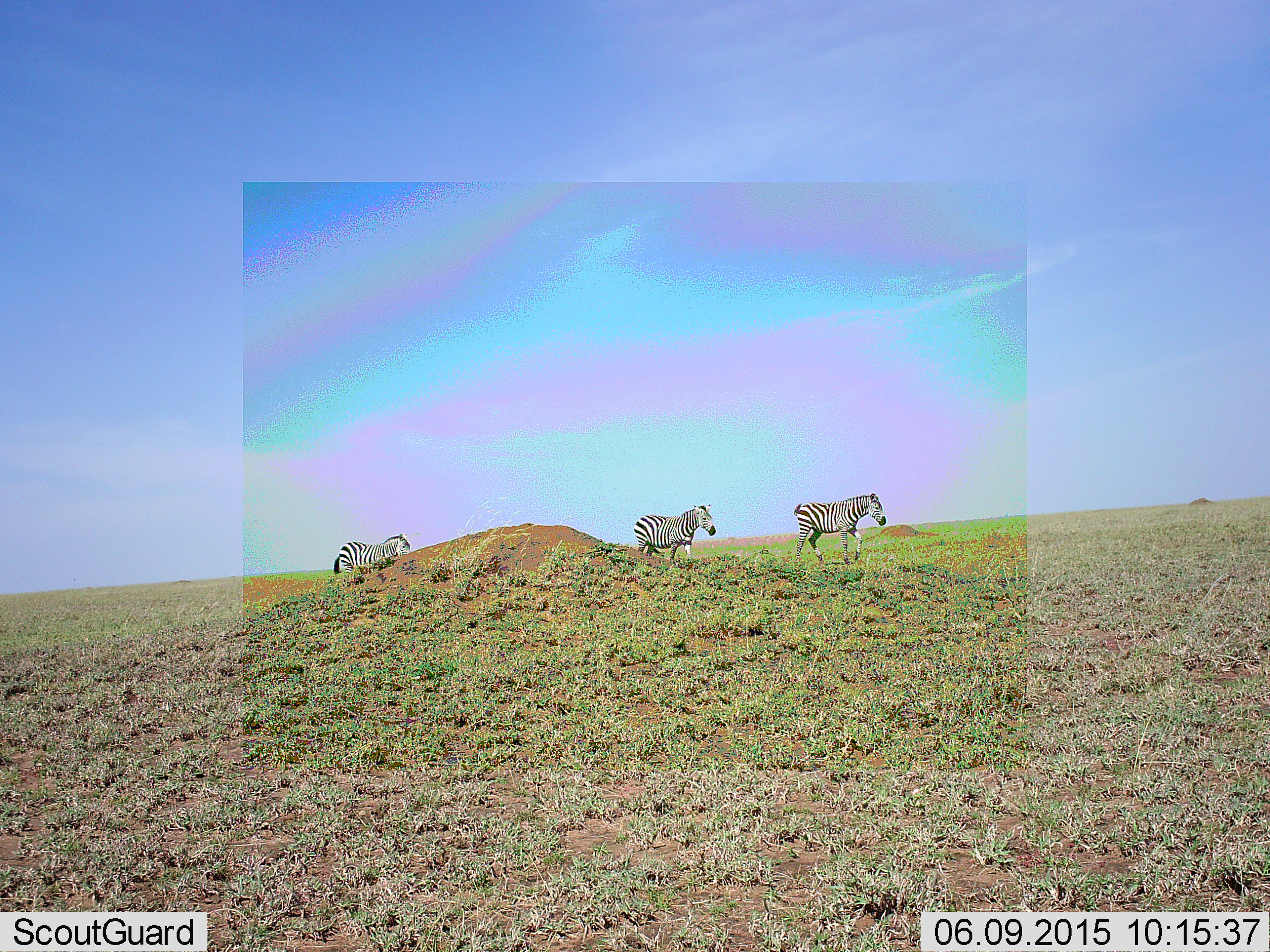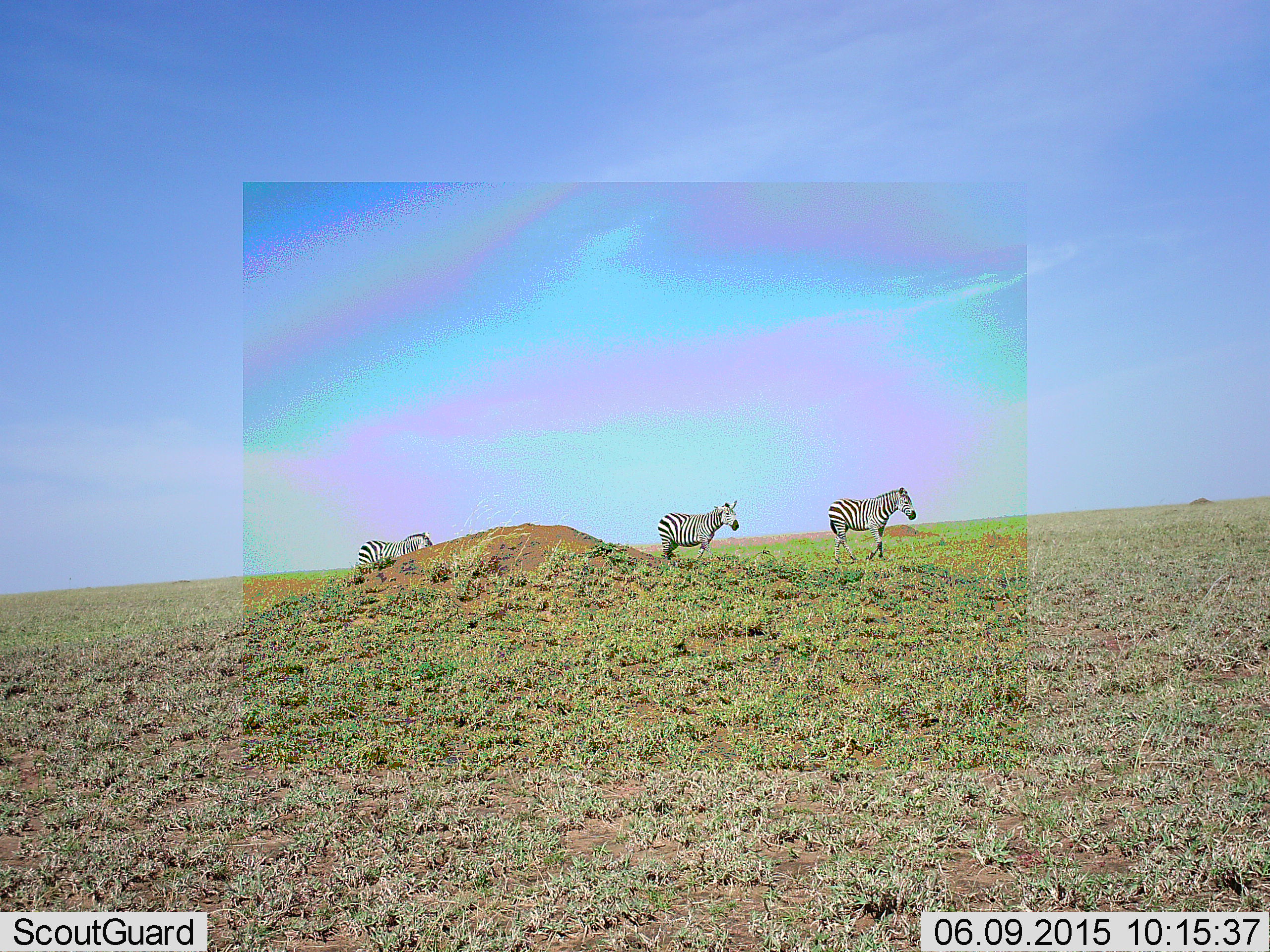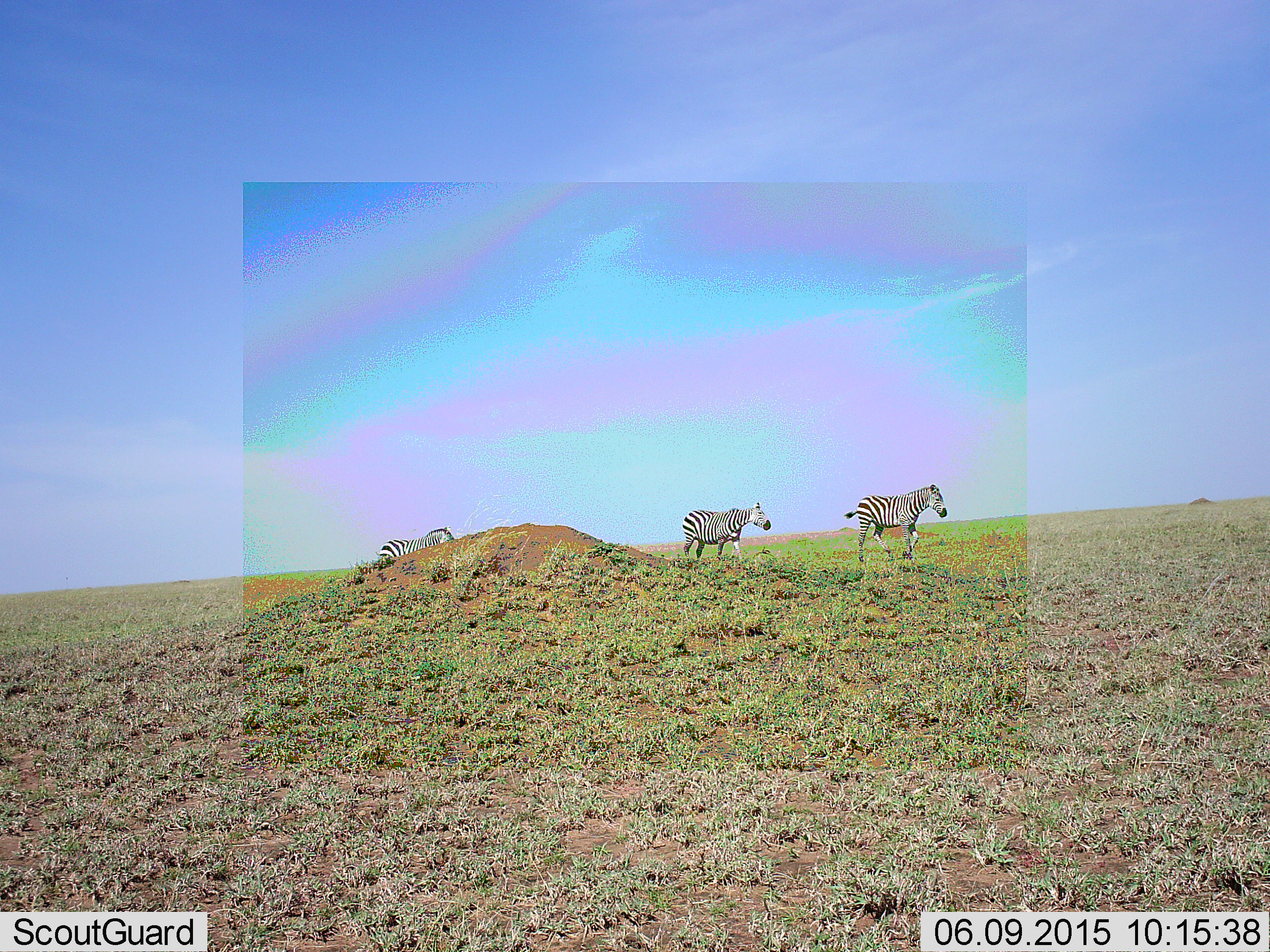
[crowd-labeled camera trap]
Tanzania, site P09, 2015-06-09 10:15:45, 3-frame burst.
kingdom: Animalia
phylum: Chordata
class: Mammalia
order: Perissodactyla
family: Equidae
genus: Equus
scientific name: Equus quagga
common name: plains zebra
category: zebra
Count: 3.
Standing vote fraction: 20%.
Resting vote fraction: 0%.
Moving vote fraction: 80%.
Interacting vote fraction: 0%.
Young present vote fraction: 0%.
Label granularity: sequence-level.